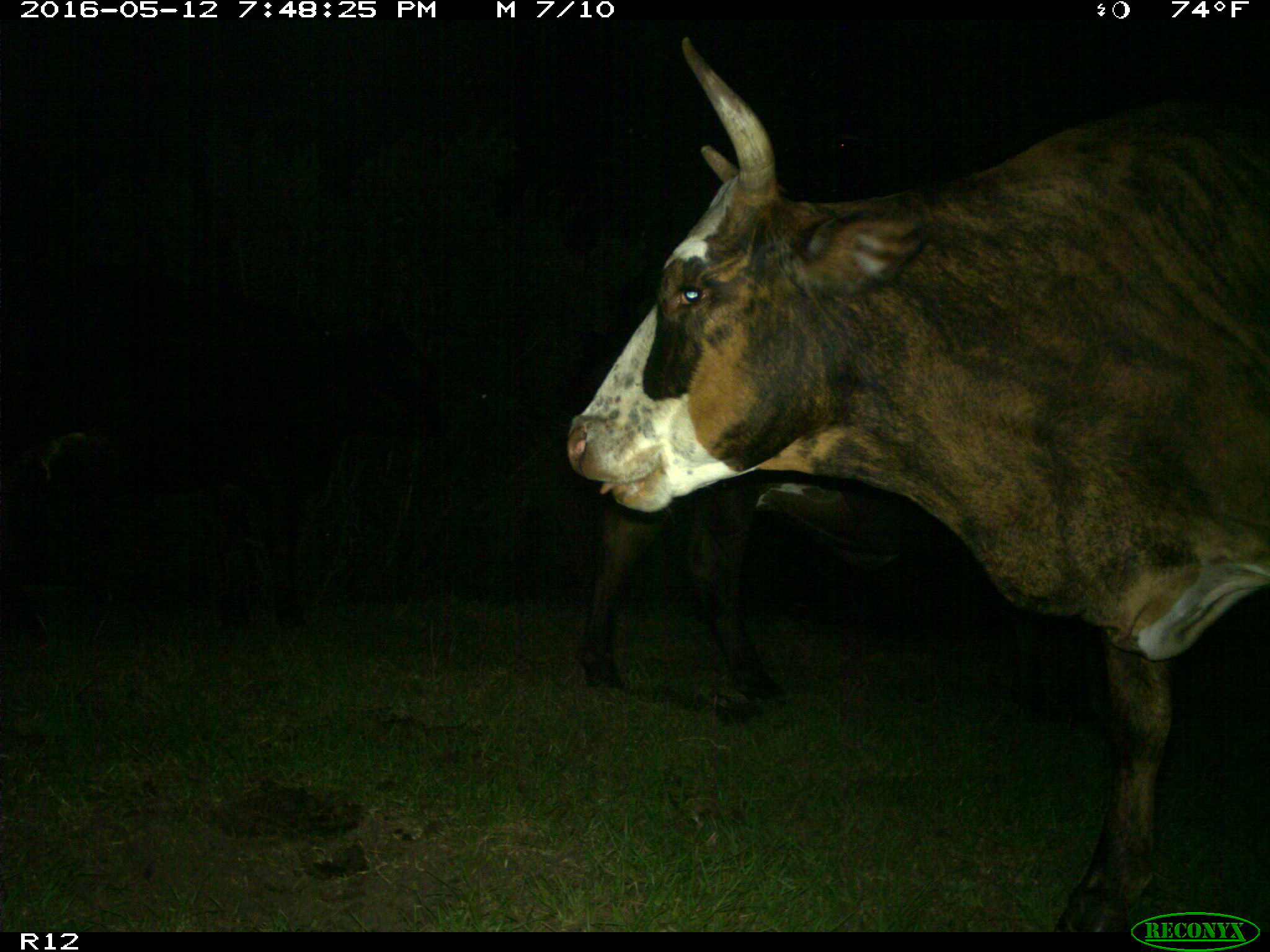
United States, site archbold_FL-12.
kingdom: Animalia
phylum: Chordata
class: Mammalia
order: Artiodactyla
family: Bovidae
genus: Bos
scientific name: Bos taurus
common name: domestic cow